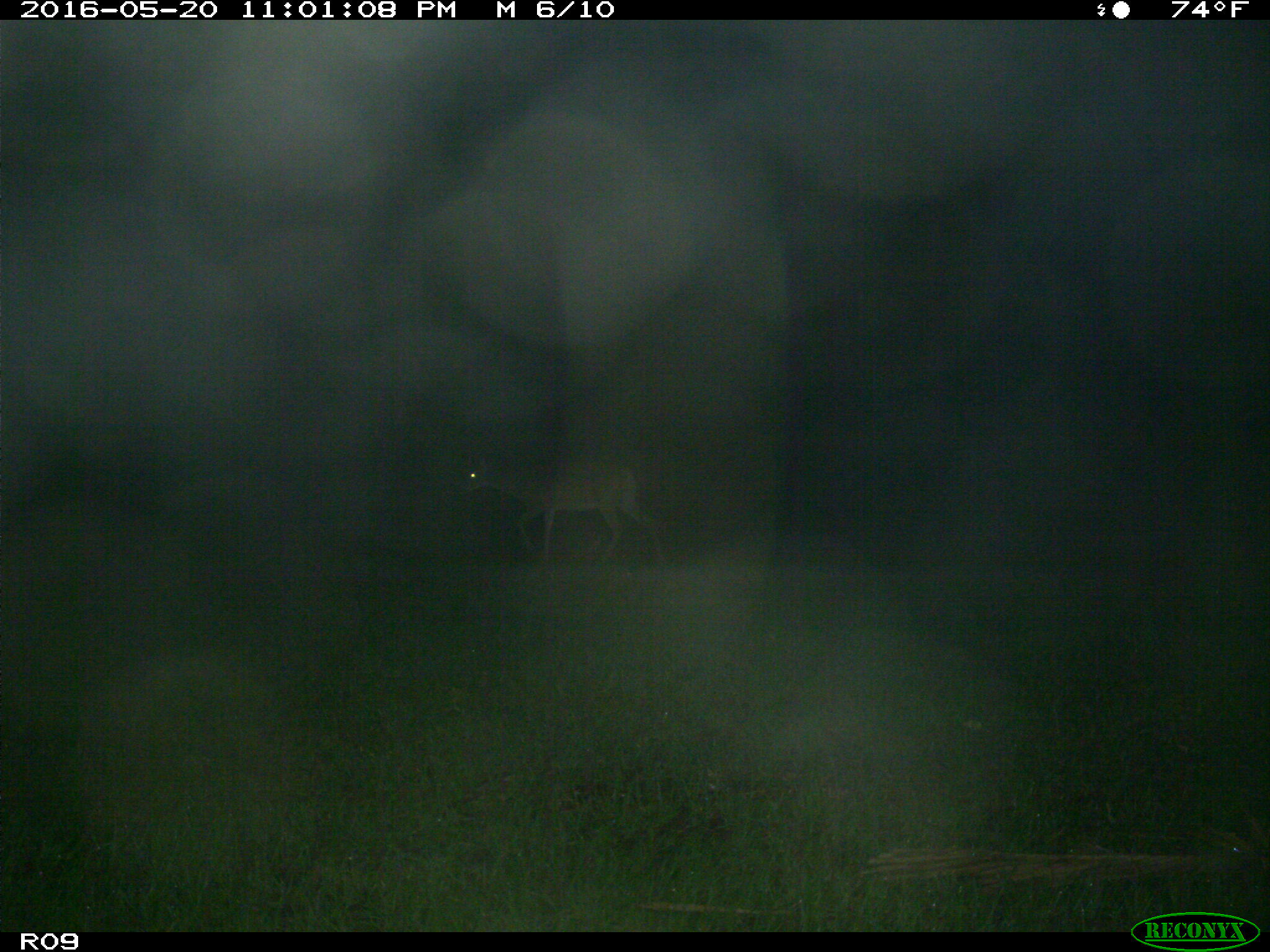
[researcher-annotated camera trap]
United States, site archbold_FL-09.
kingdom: Animalia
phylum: Chordata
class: Mammalia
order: Artiodactyla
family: Cervidae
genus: Odocoileus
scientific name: Odocoileus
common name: deer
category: unidentified deer